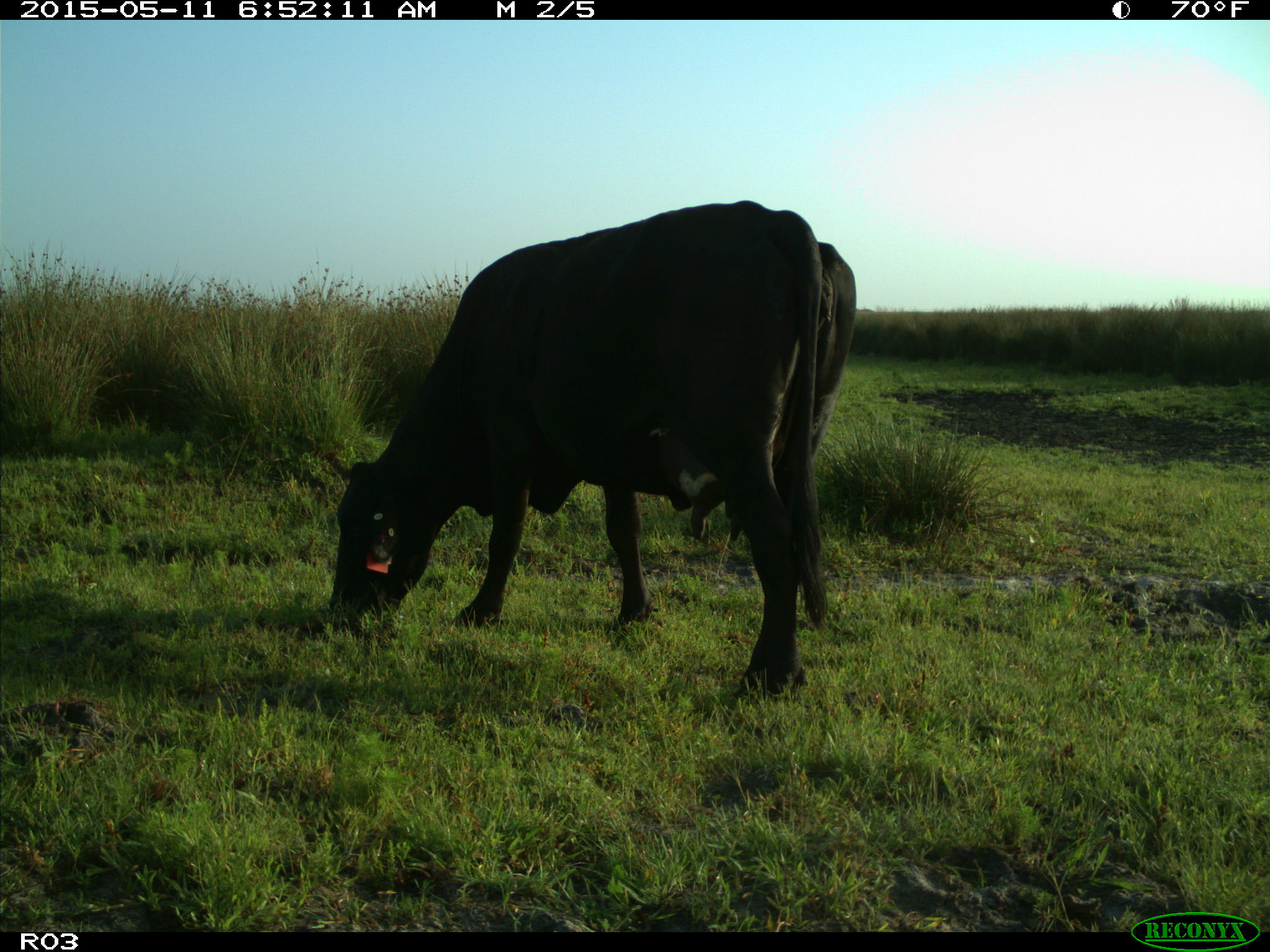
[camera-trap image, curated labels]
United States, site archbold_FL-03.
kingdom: Animalia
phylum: Chordata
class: Mammalia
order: Artiodactyla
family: Bovidae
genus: Bos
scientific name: Bos taurus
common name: domestic cow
Bos taurus (domestic cow).